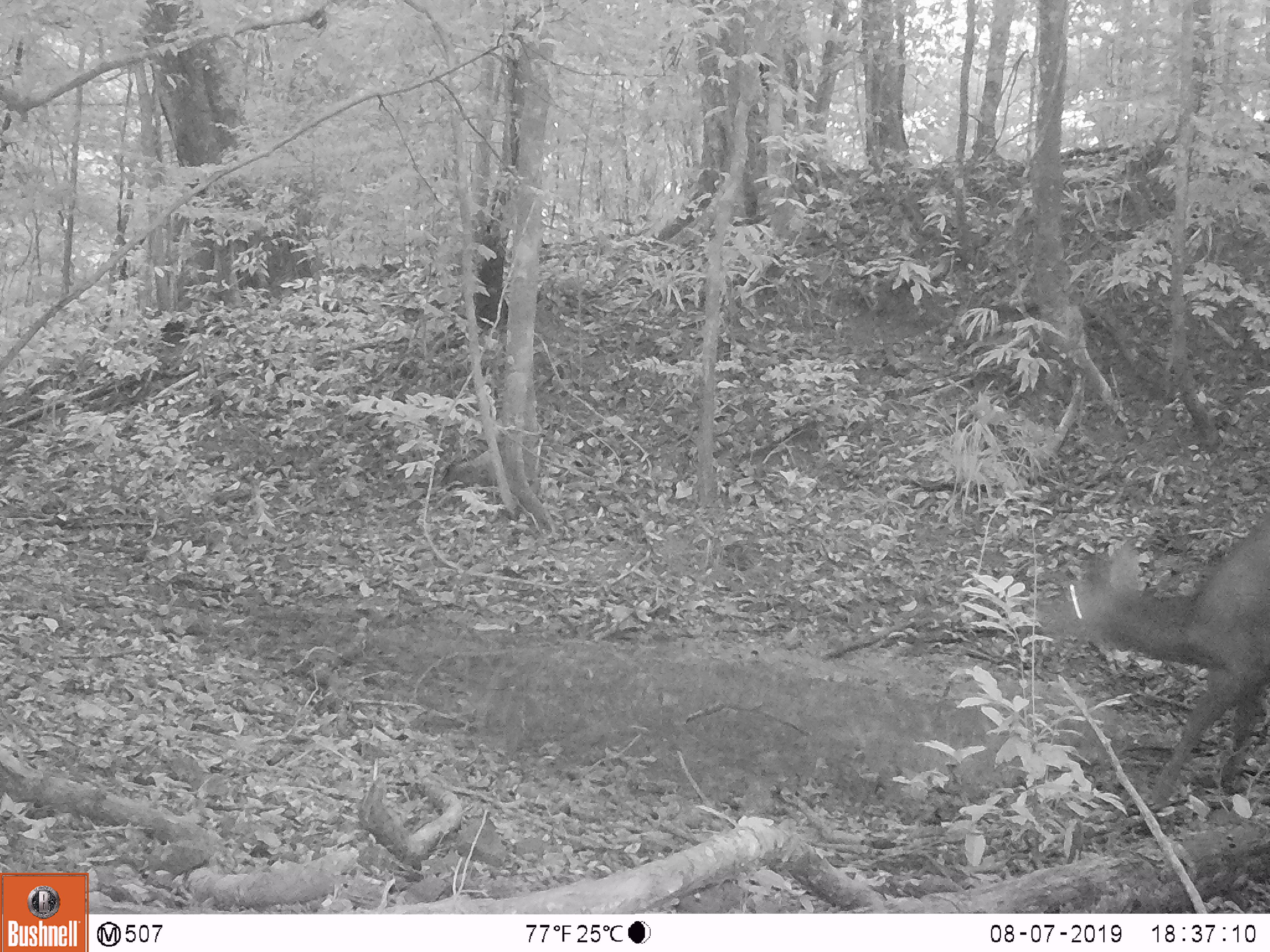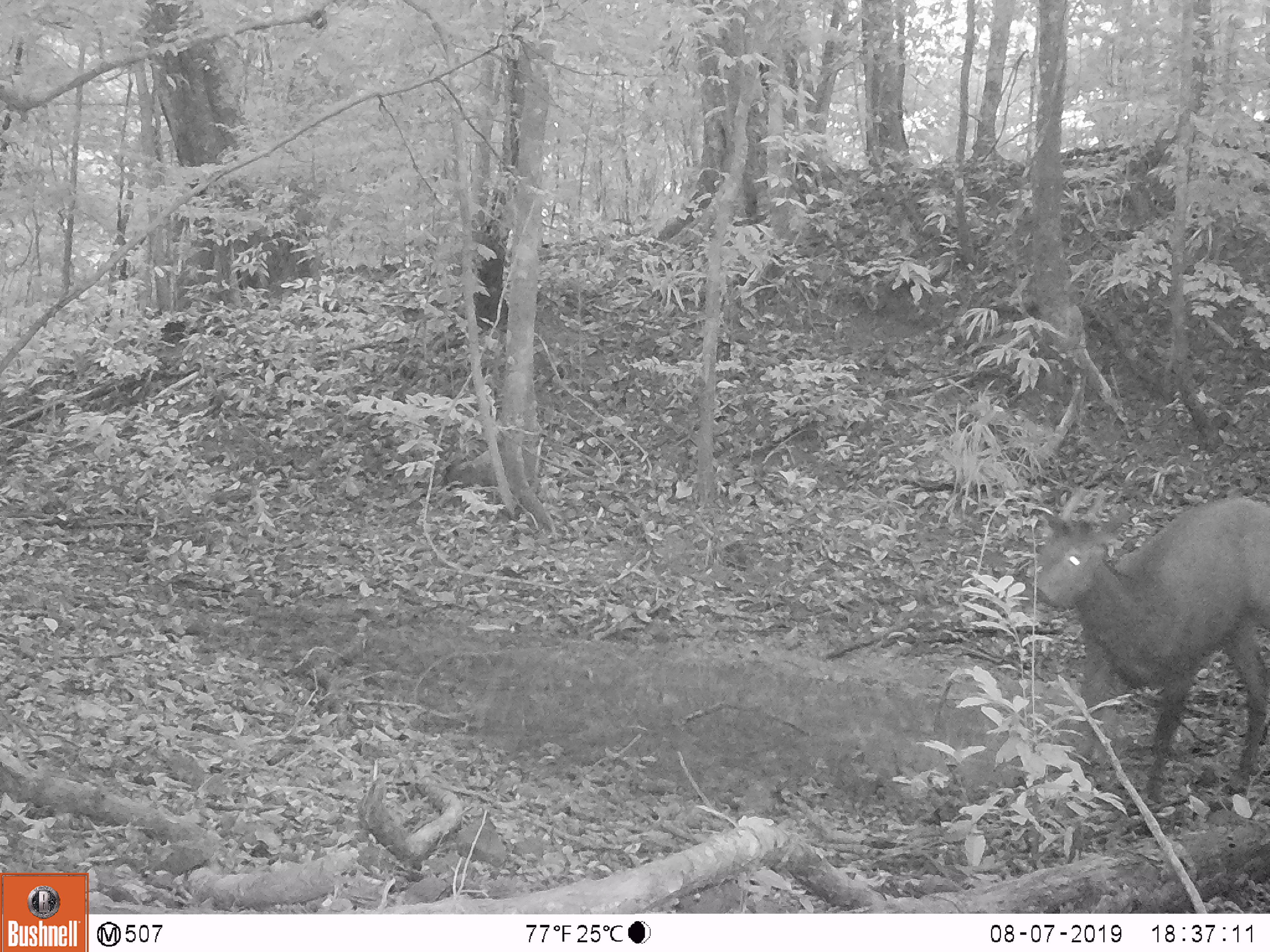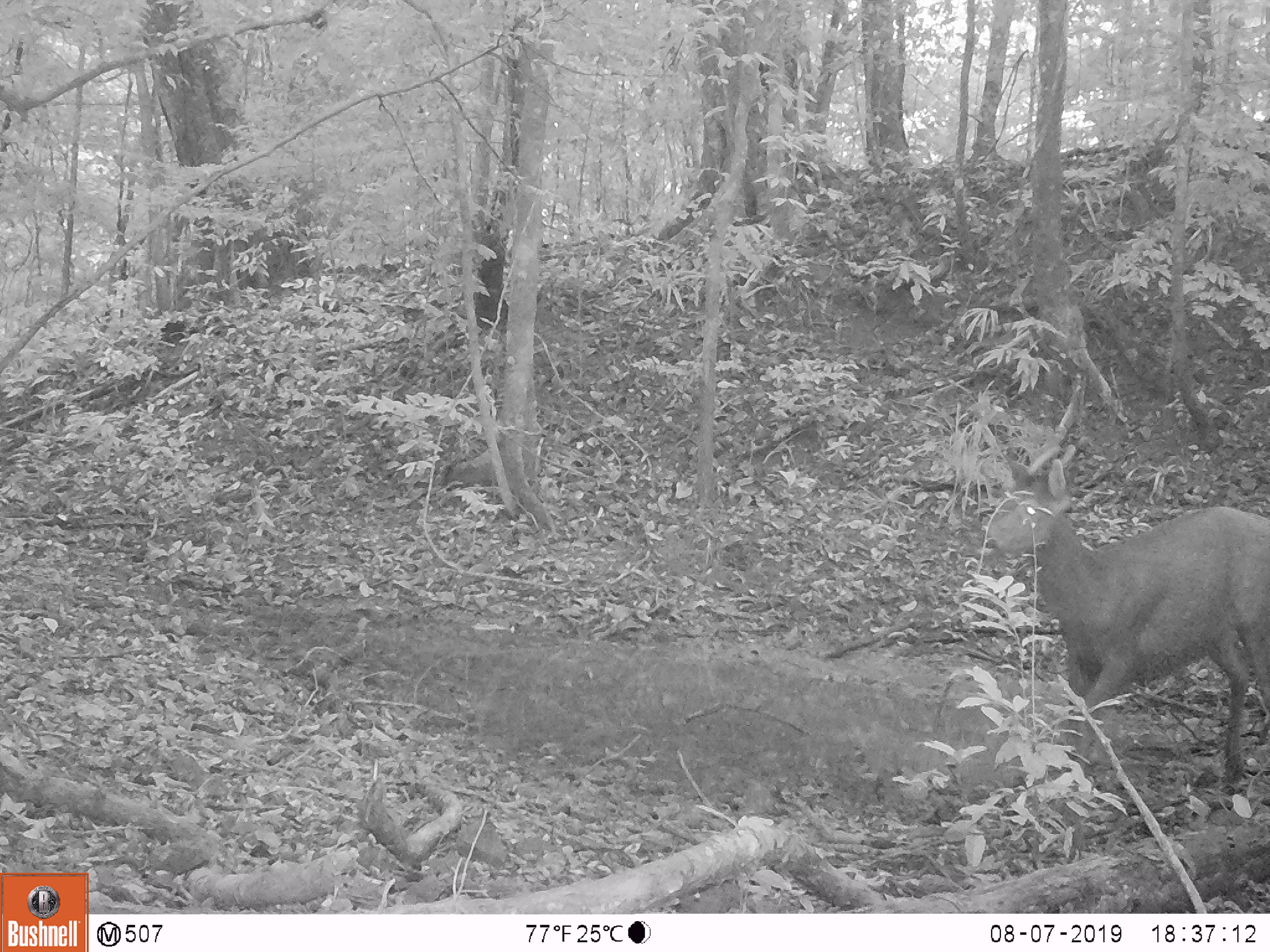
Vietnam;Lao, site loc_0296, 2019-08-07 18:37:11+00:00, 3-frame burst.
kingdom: Animalia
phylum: Chordata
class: Mammalia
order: Artiodactyla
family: Cervidae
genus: Rusa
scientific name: Rusa unicolor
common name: sambar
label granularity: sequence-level